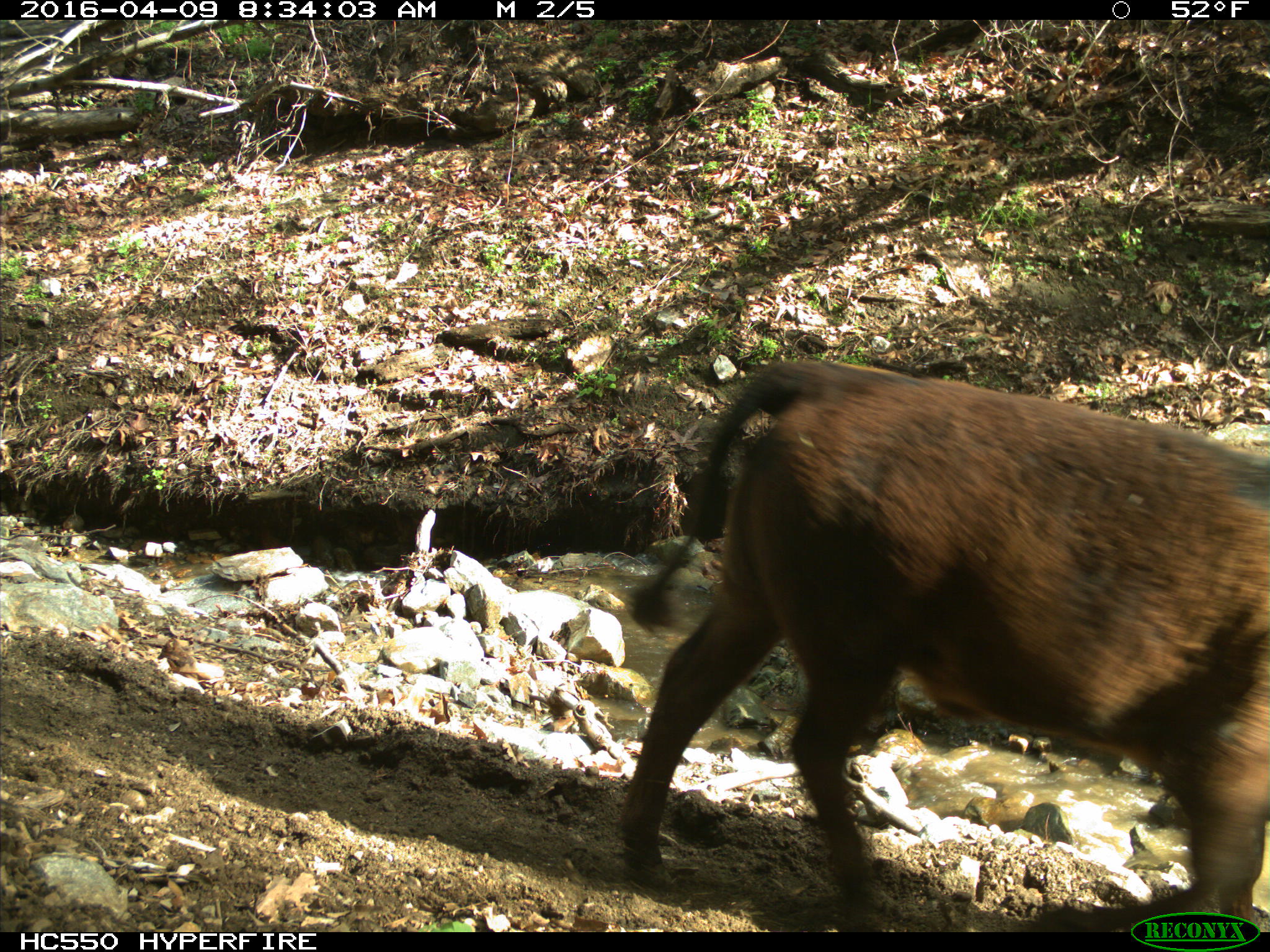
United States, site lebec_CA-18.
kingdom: Animalia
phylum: Chordata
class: Mammalia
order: Artiodactyla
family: Bovidae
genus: Bos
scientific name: Bos taurus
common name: domestic cow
Bos taurus (domestic cow).